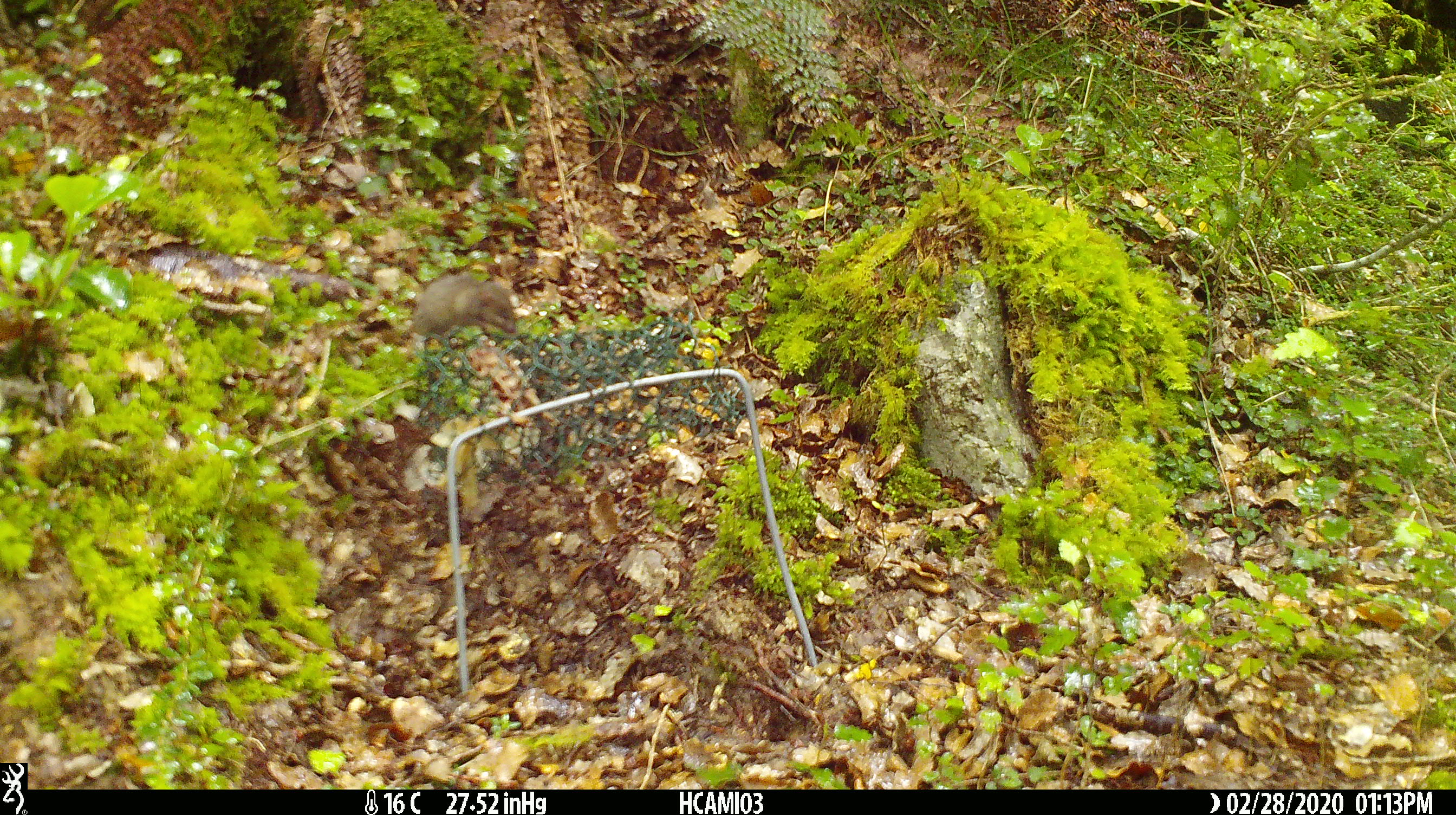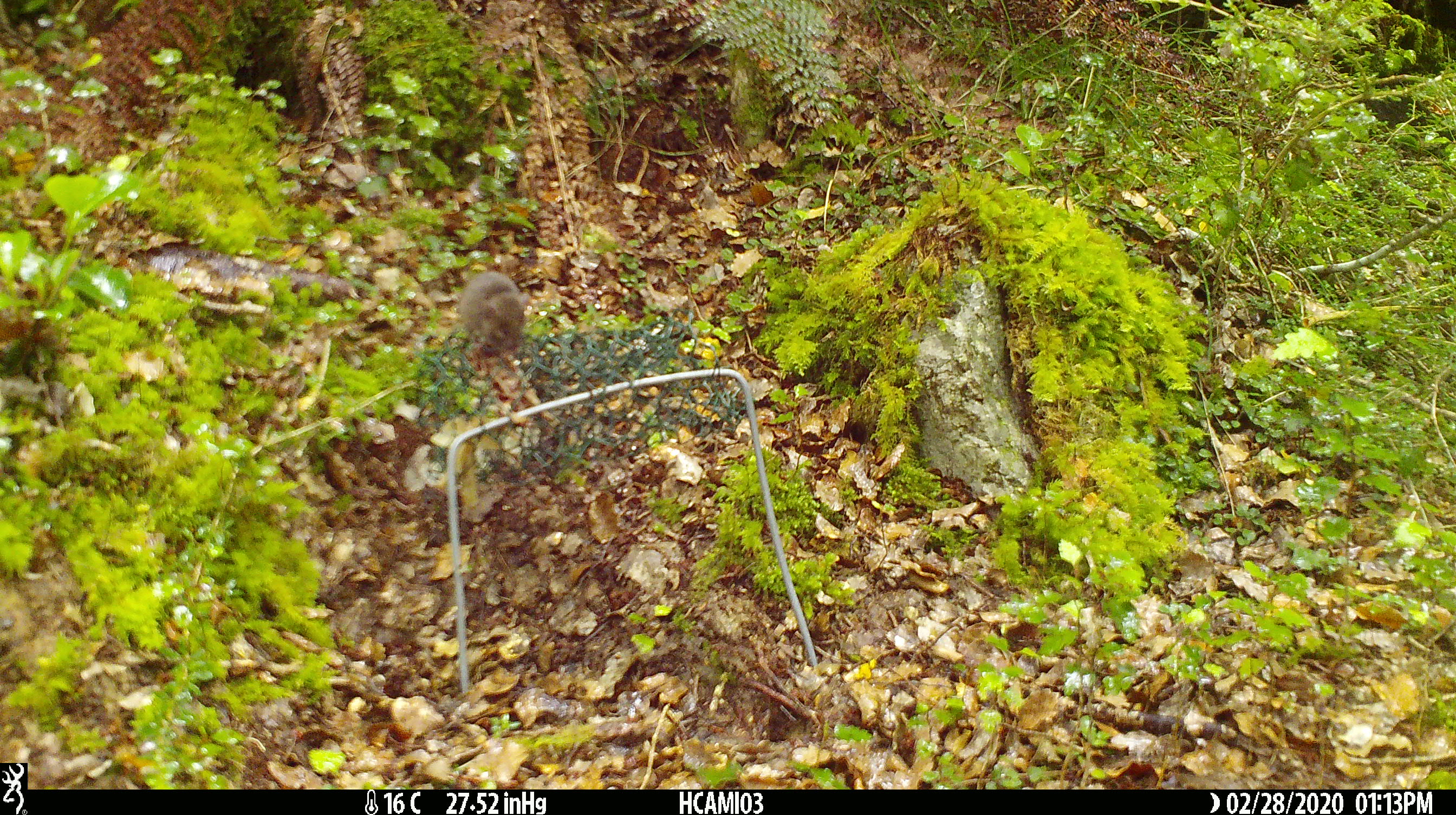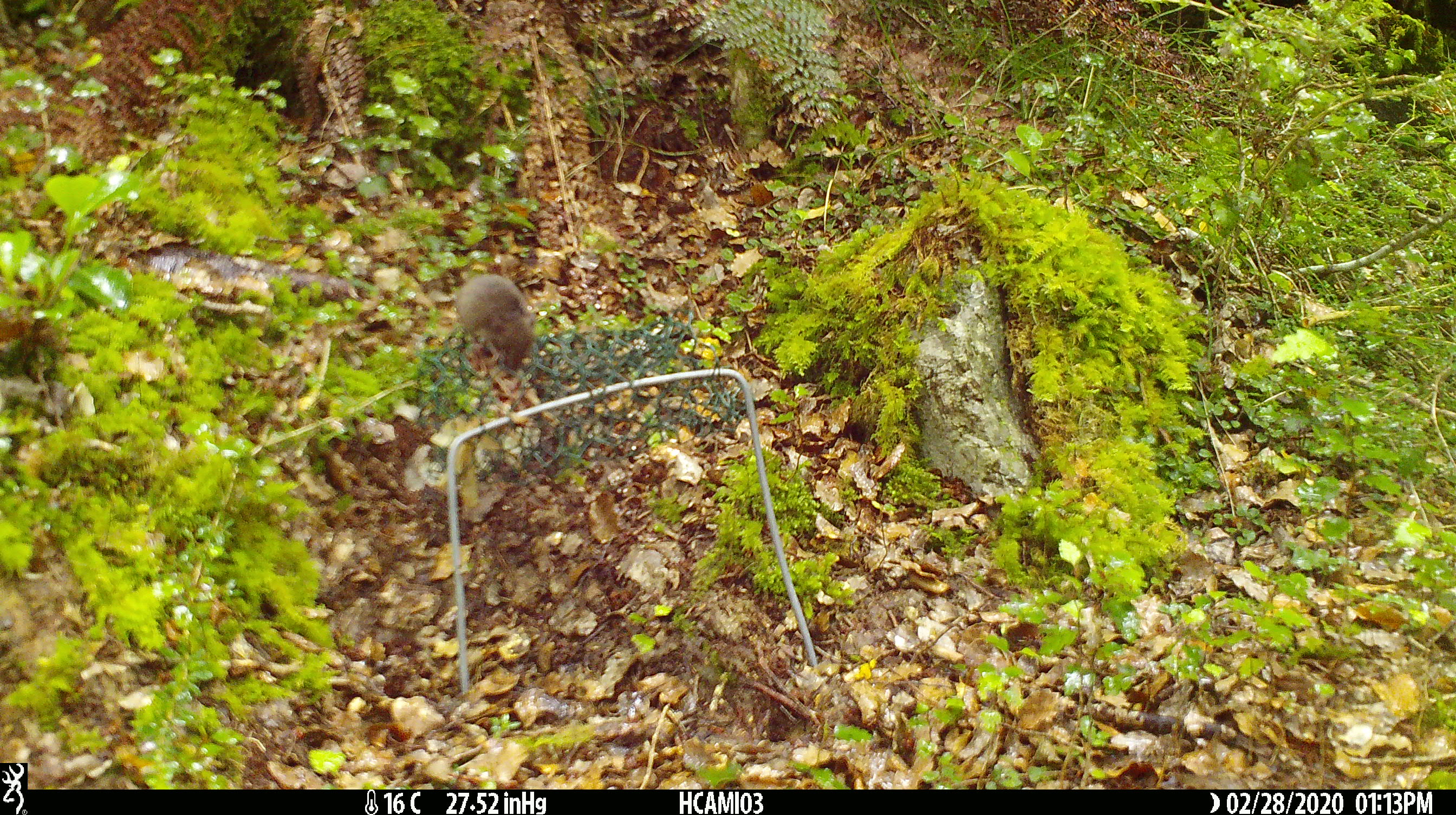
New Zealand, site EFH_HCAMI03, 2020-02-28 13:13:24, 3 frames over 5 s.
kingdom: Animalia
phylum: Chordata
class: Mammalia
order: Rodentia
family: Muridae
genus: Mus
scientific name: Mus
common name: mouse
Mouse (Mus).